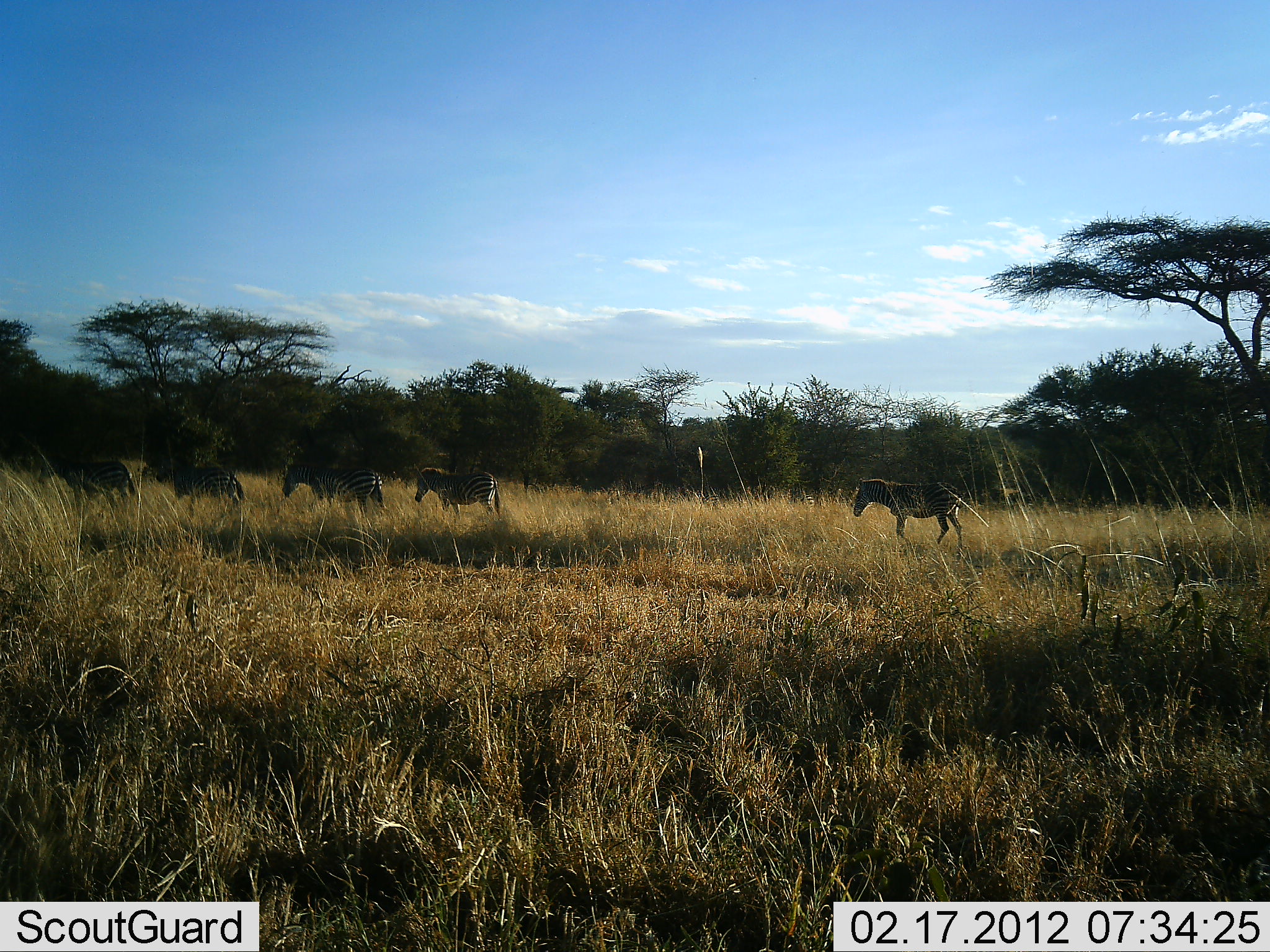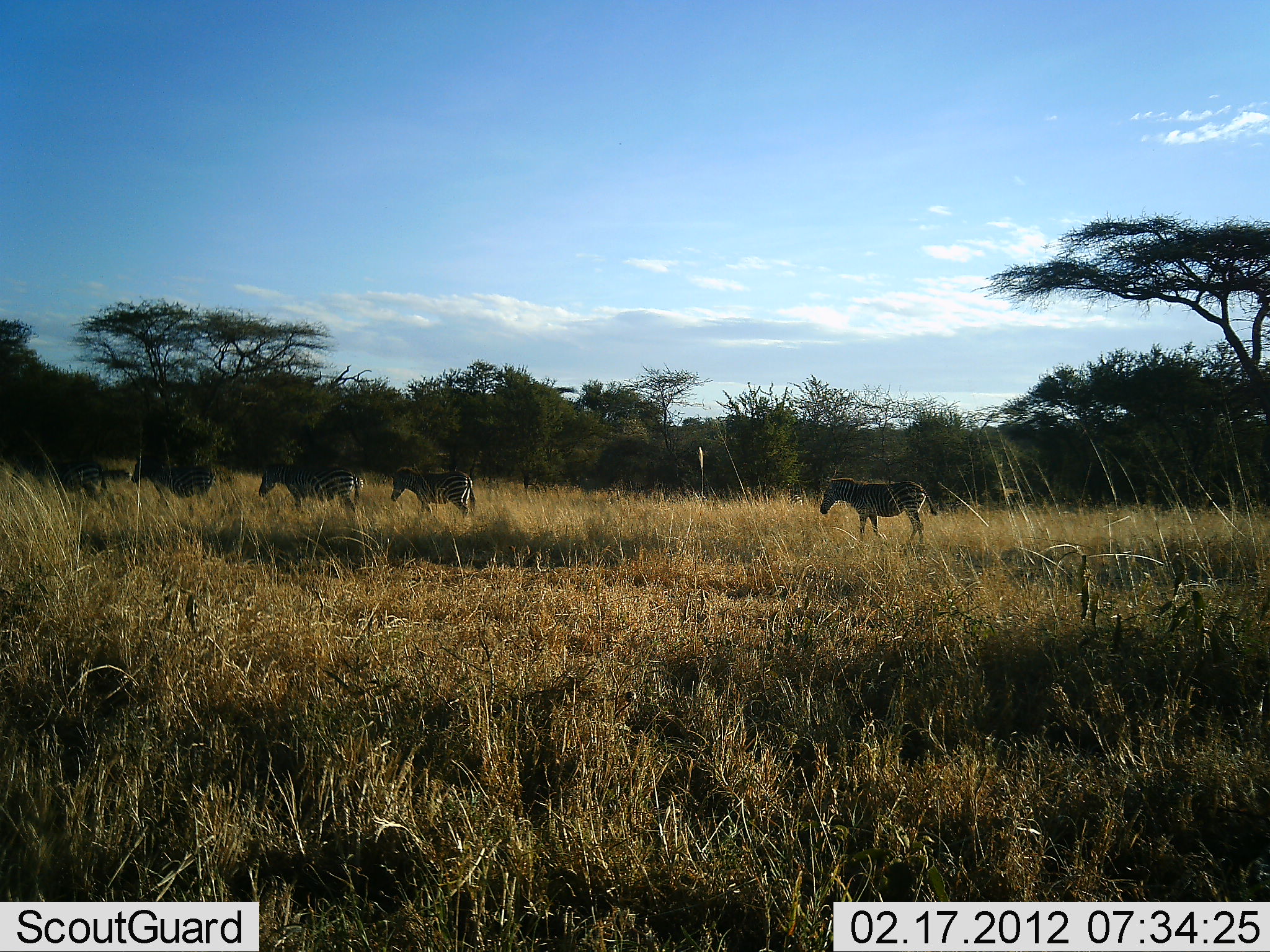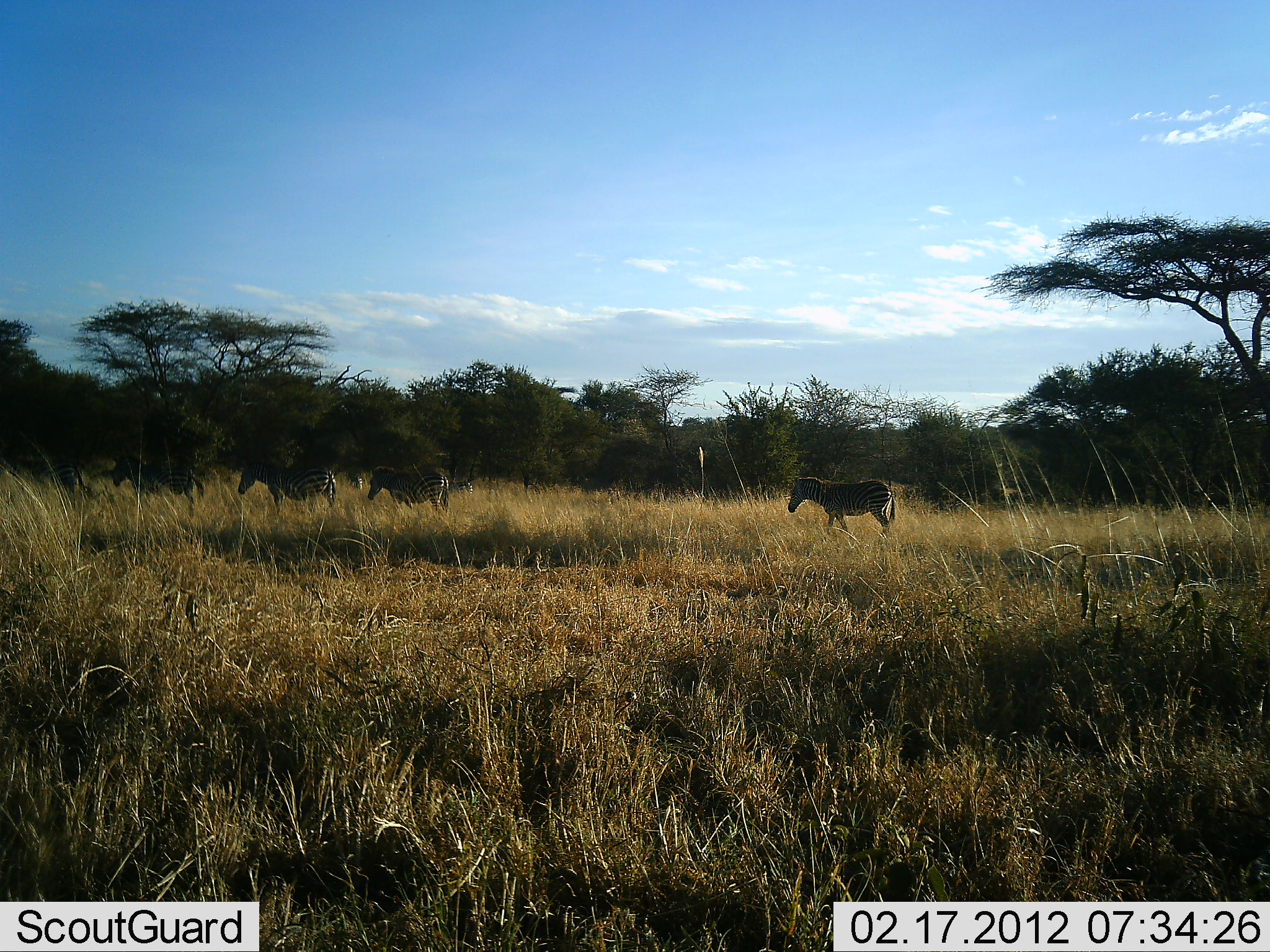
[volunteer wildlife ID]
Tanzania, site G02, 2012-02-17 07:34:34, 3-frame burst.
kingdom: Animalia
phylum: Chordata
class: Mammalia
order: Perissodactyla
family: Equidae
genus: Equus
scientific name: Equus quagga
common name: plains zebra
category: zebra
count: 5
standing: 15%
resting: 0%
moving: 100%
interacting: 0%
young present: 0%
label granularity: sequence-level